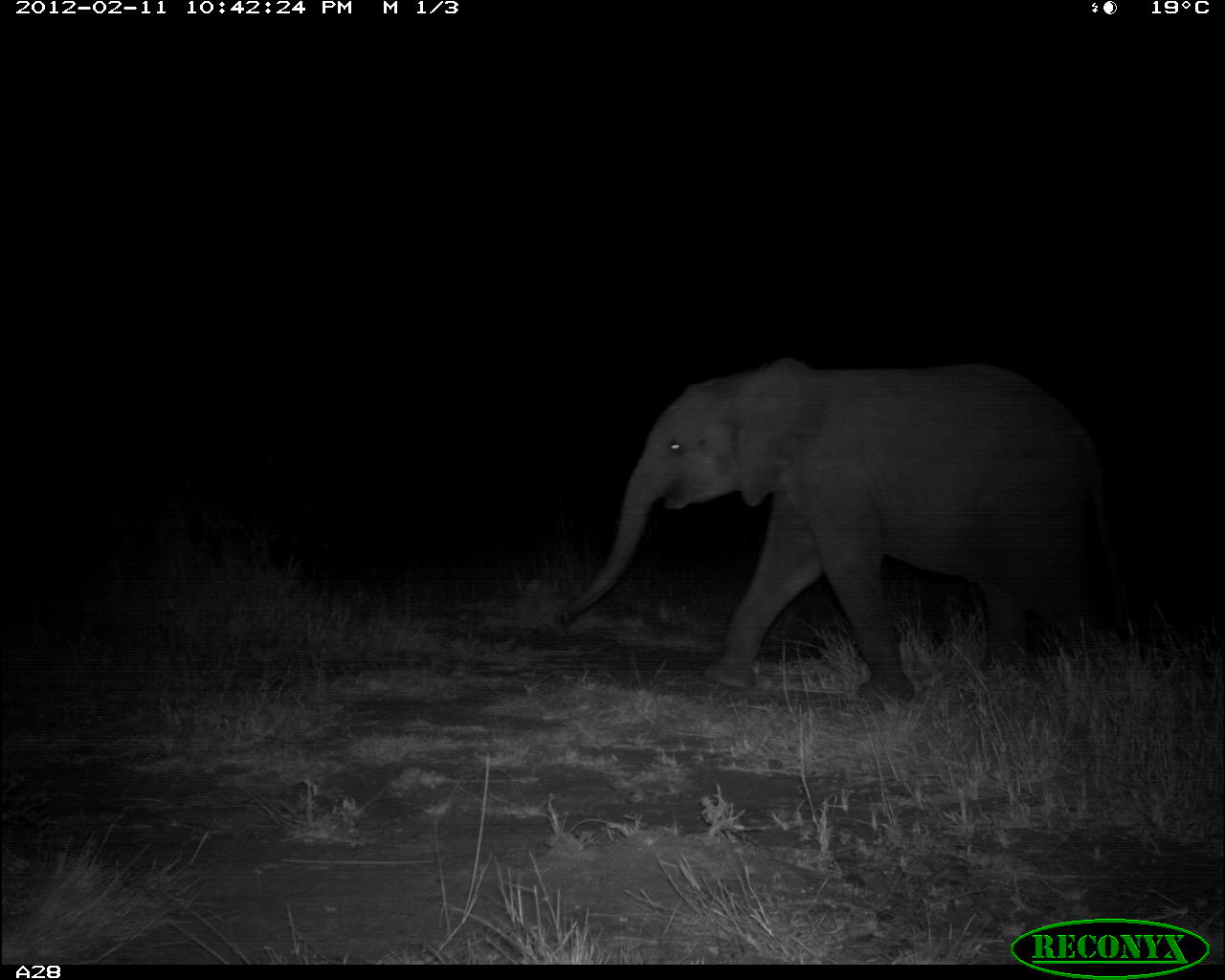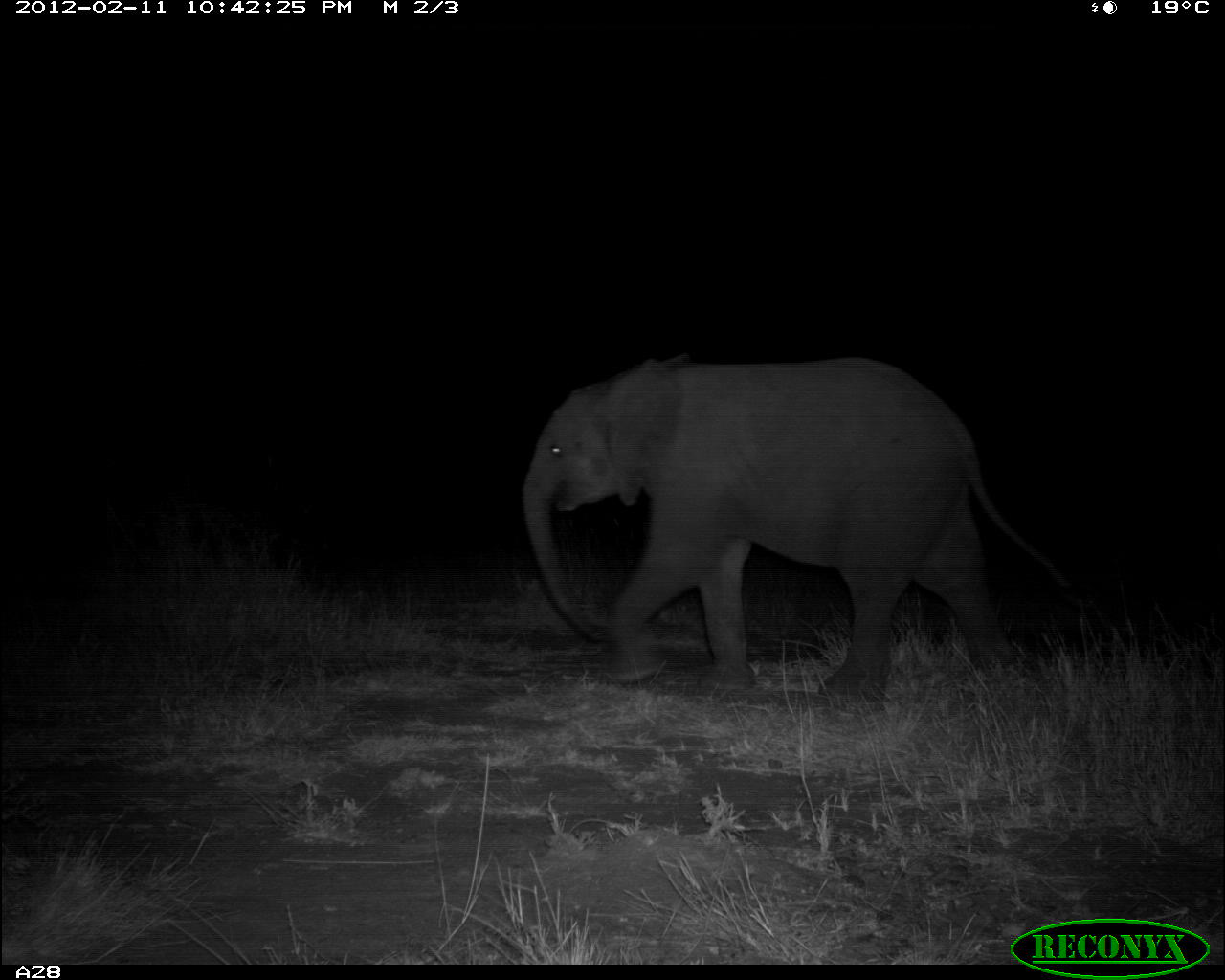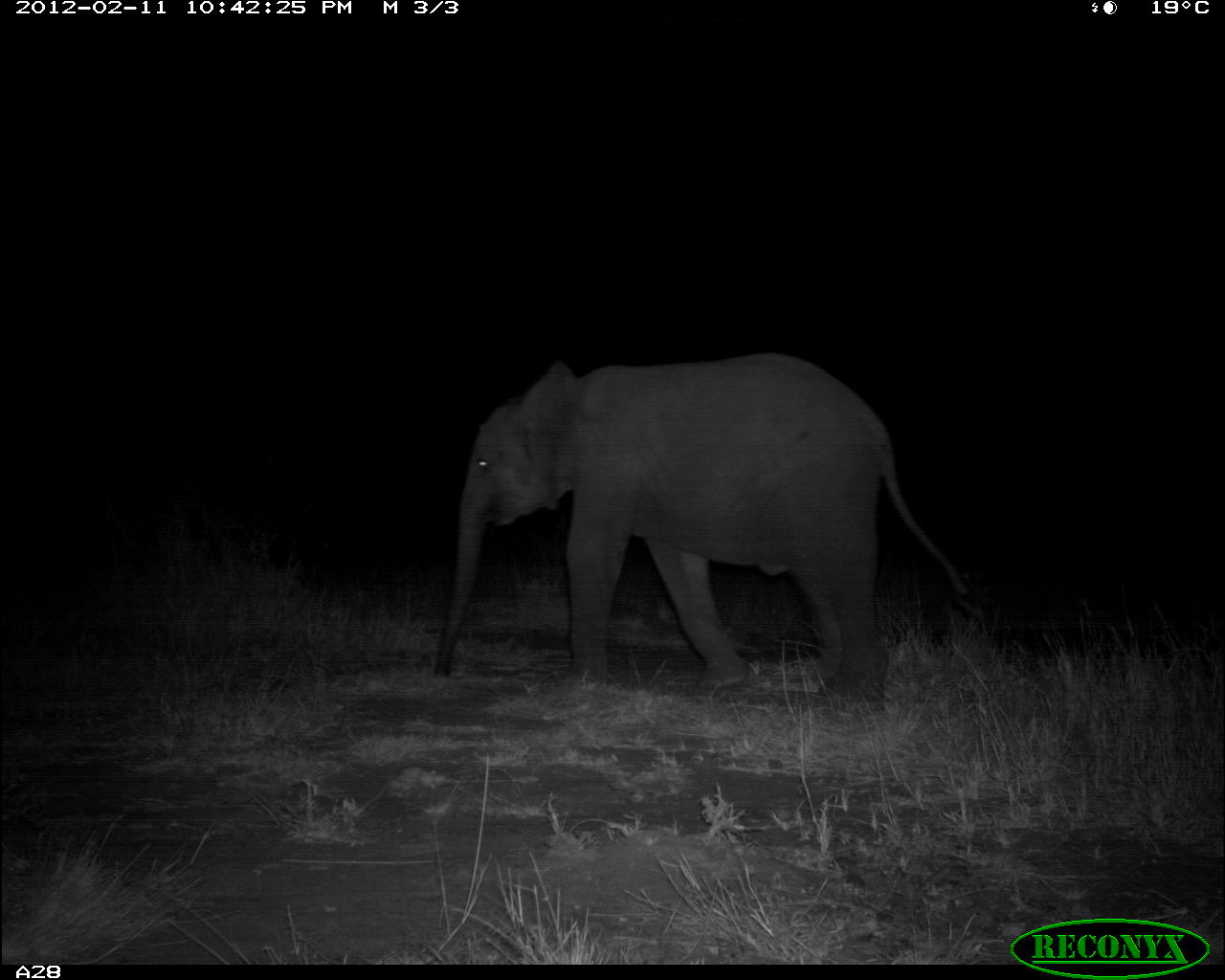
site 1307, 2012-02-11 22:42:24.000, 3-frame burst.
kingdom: Animalia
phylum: Chordata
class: Mammalia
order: Proboscidea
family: Elephantidae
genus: Loxodonta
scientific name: Loxodonta africana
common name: african bush elephant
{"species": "Loxodonta africana (african bush elephant)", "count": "1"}